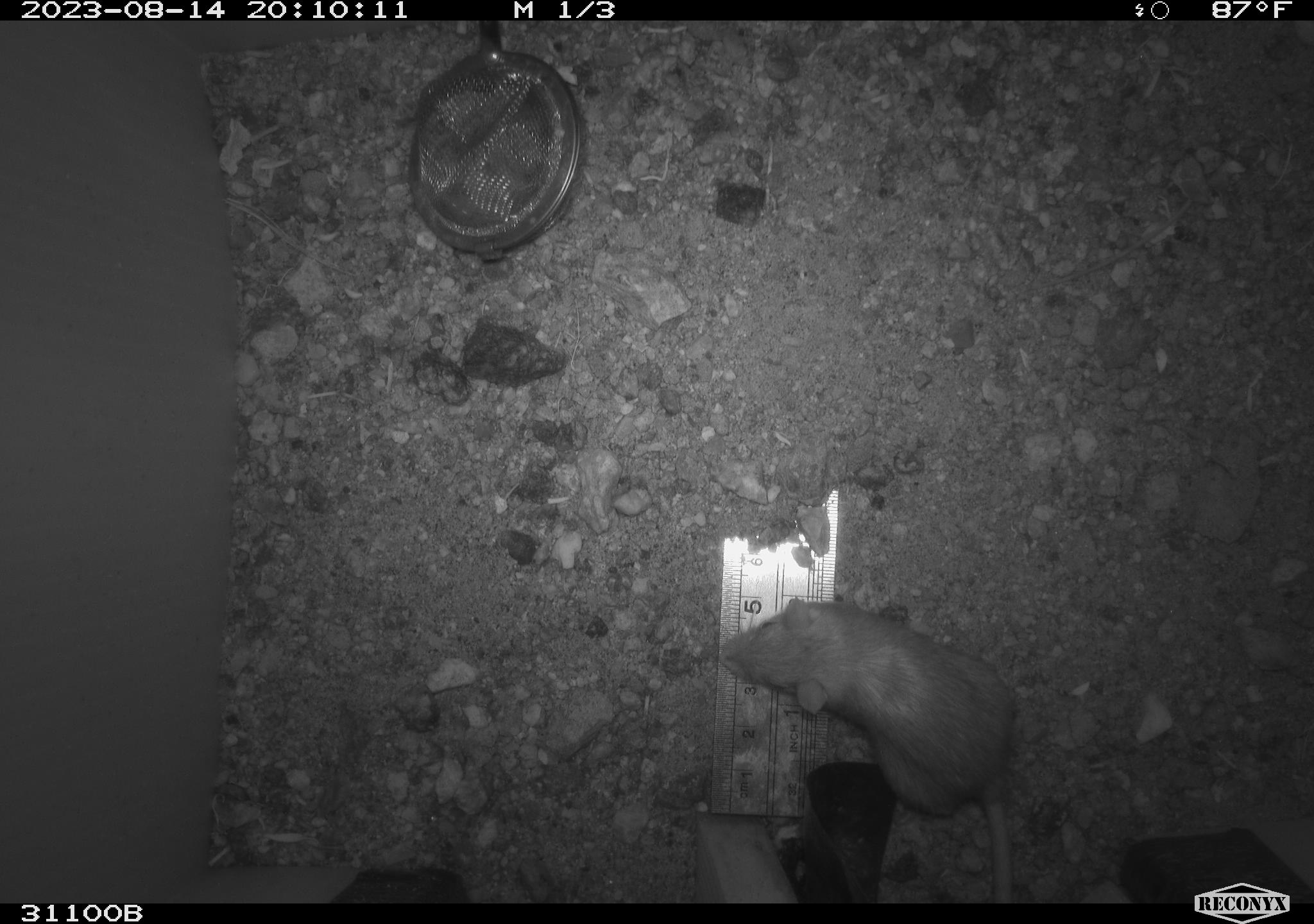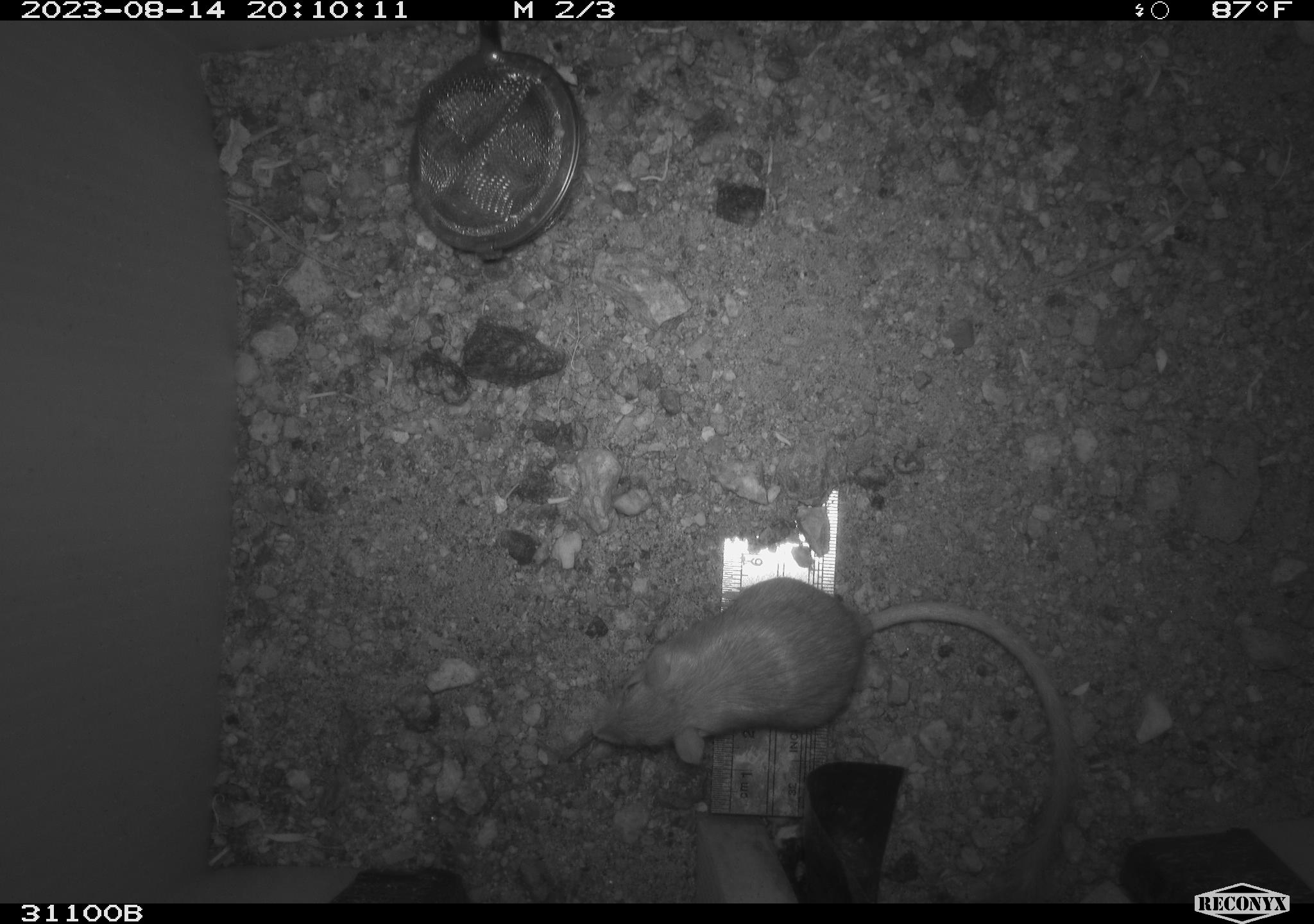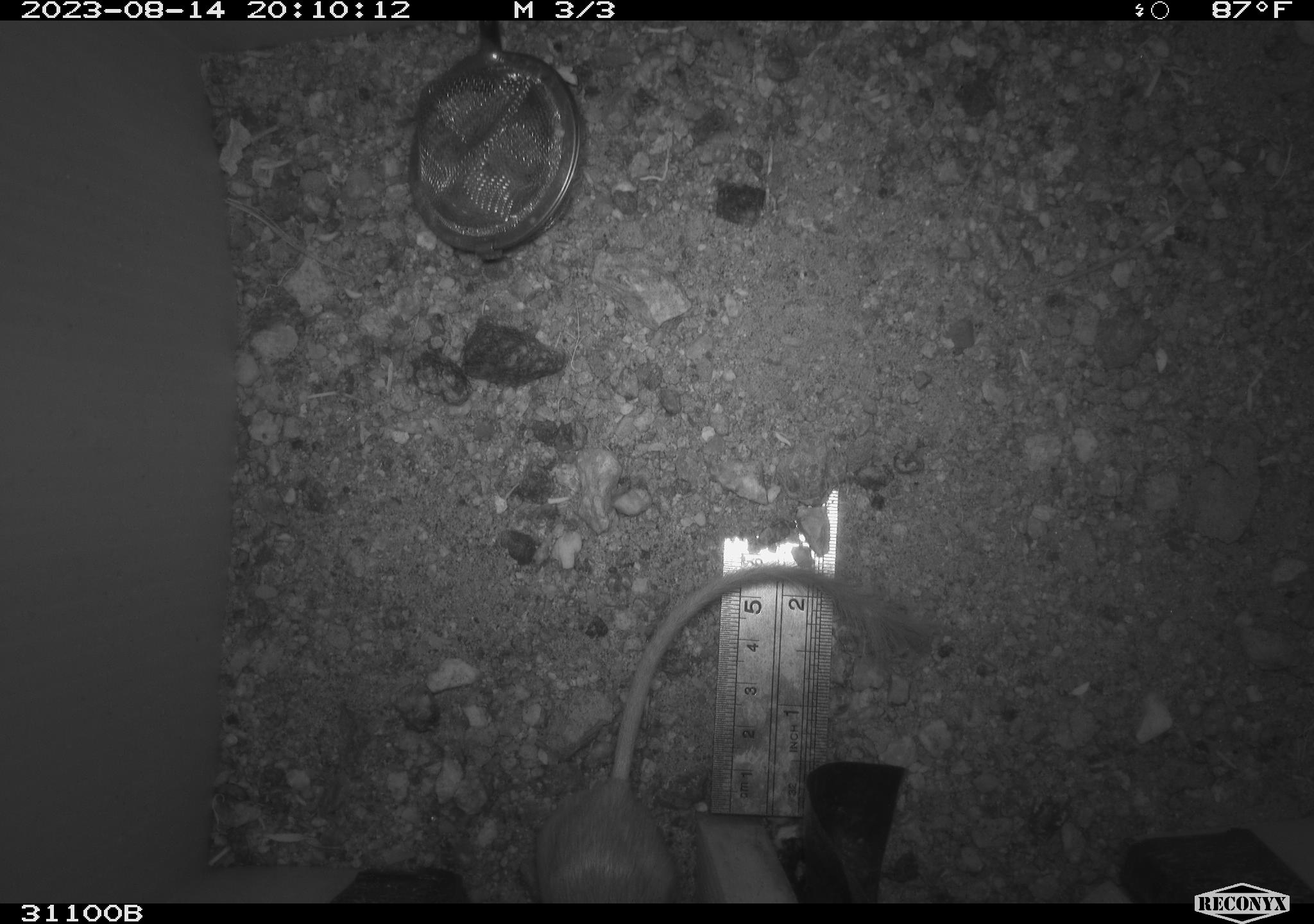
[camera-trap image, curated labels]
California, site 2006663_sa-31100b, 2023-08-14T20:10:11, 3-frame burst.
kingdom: Animalia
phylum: Chordata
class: Mammalia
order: Rodentia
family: Heteromyidae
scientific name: Heteromyidae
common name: kangaroo rats and pocket mice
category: heteromyidae family